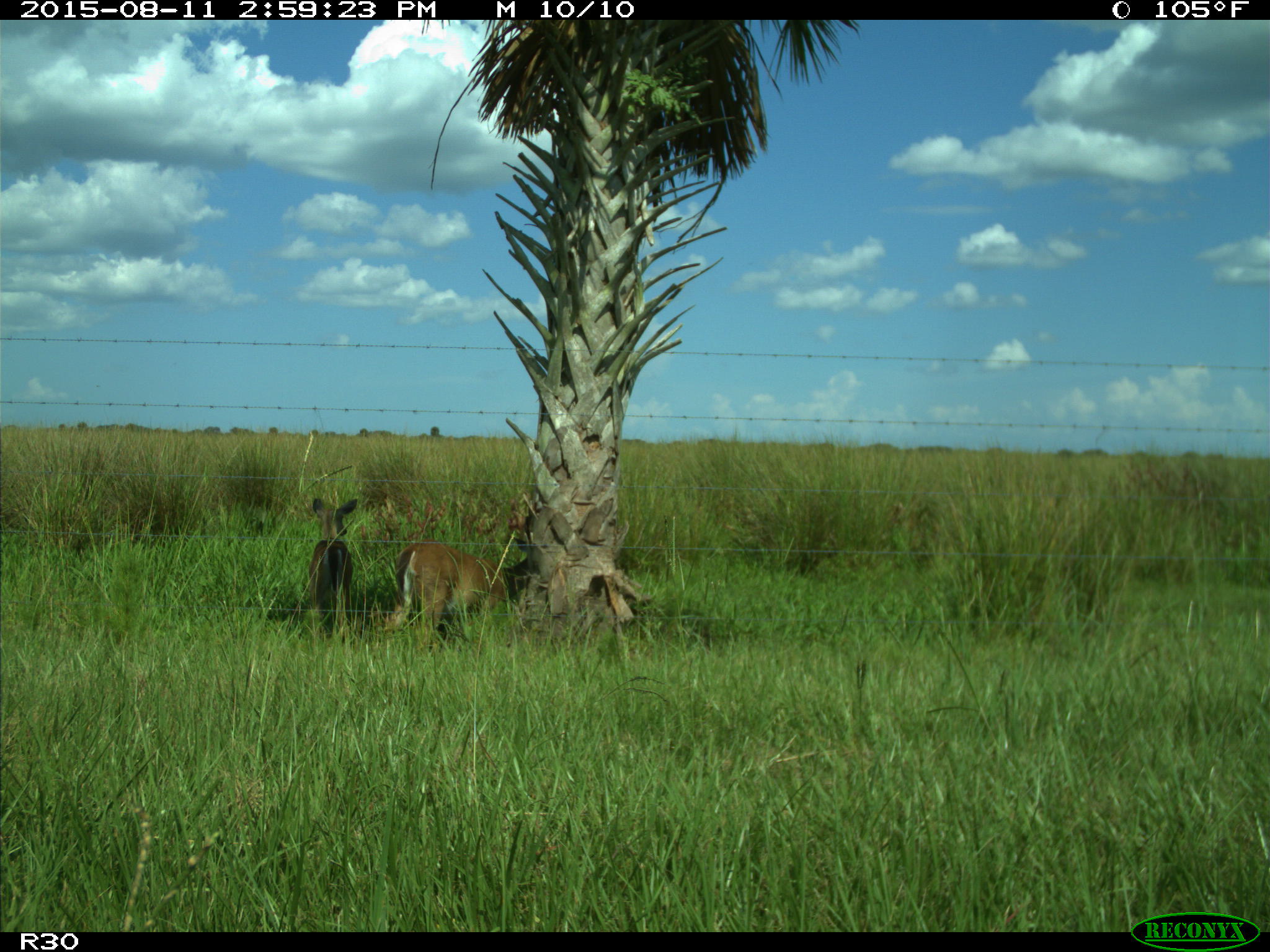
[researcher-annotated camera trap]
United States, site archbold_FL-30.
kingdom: Animalia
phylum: Chordata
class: Mammalia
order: Artiodactyla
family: Cervidae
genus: Odocoileus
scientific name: Odocoileus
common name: deer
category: unidentified deer